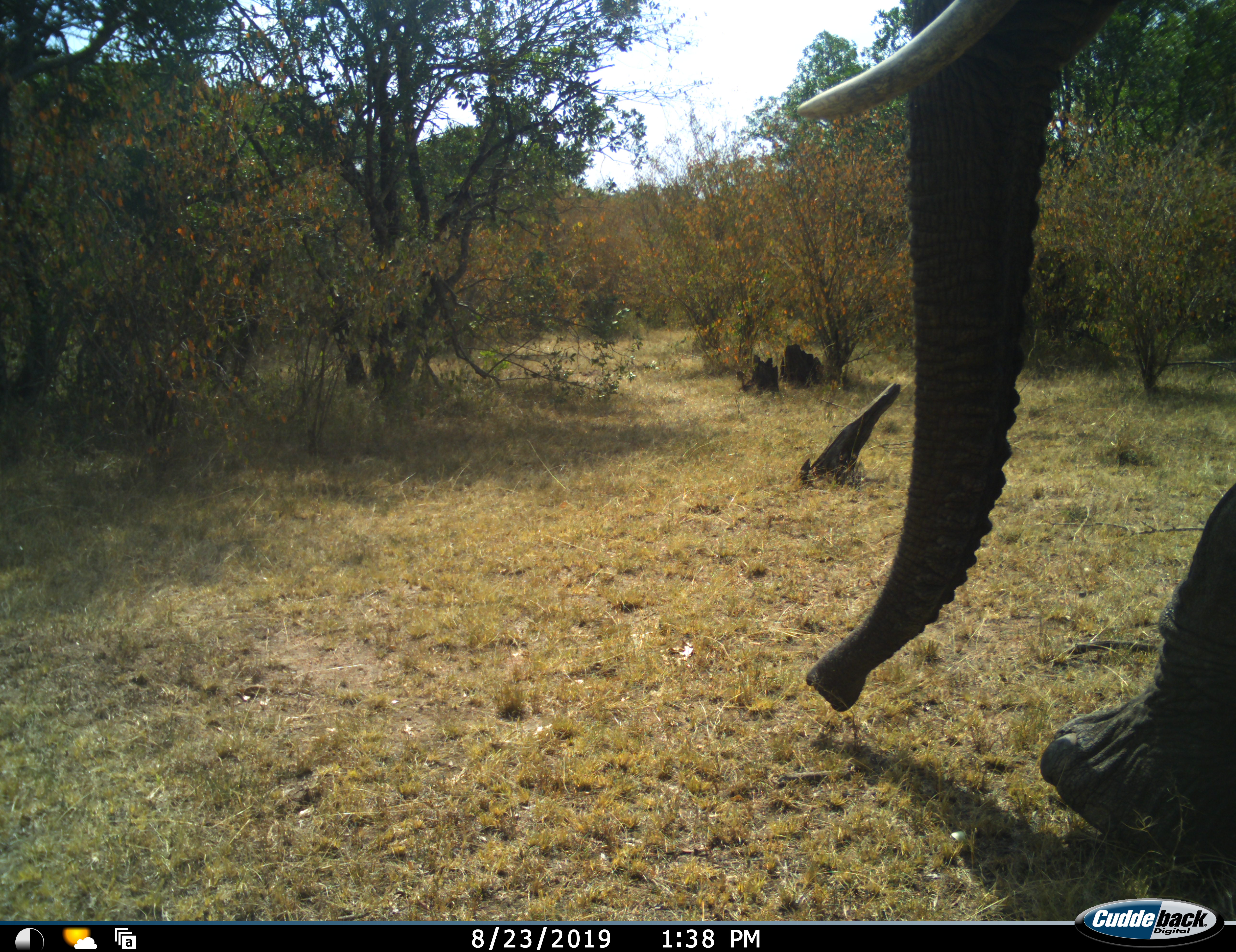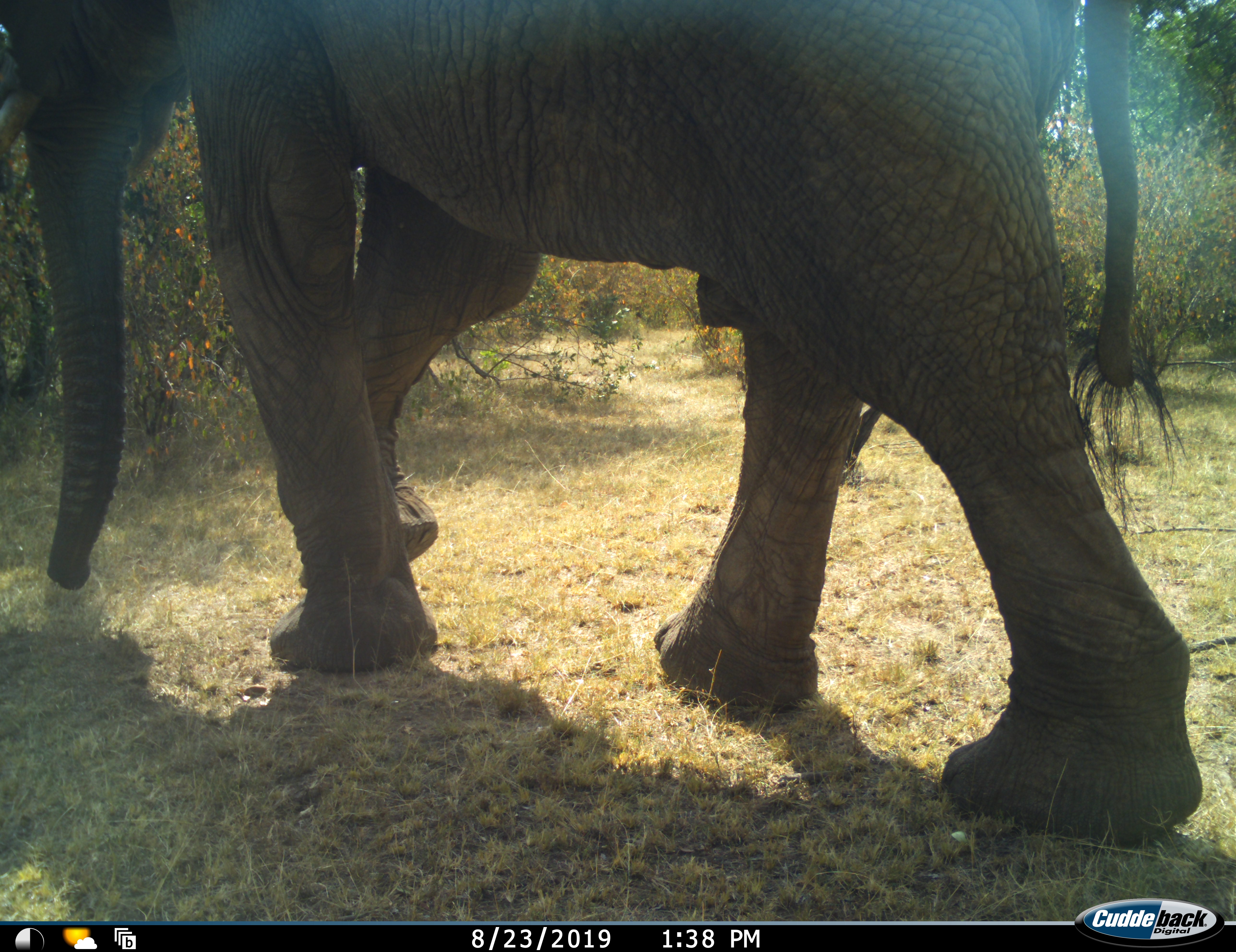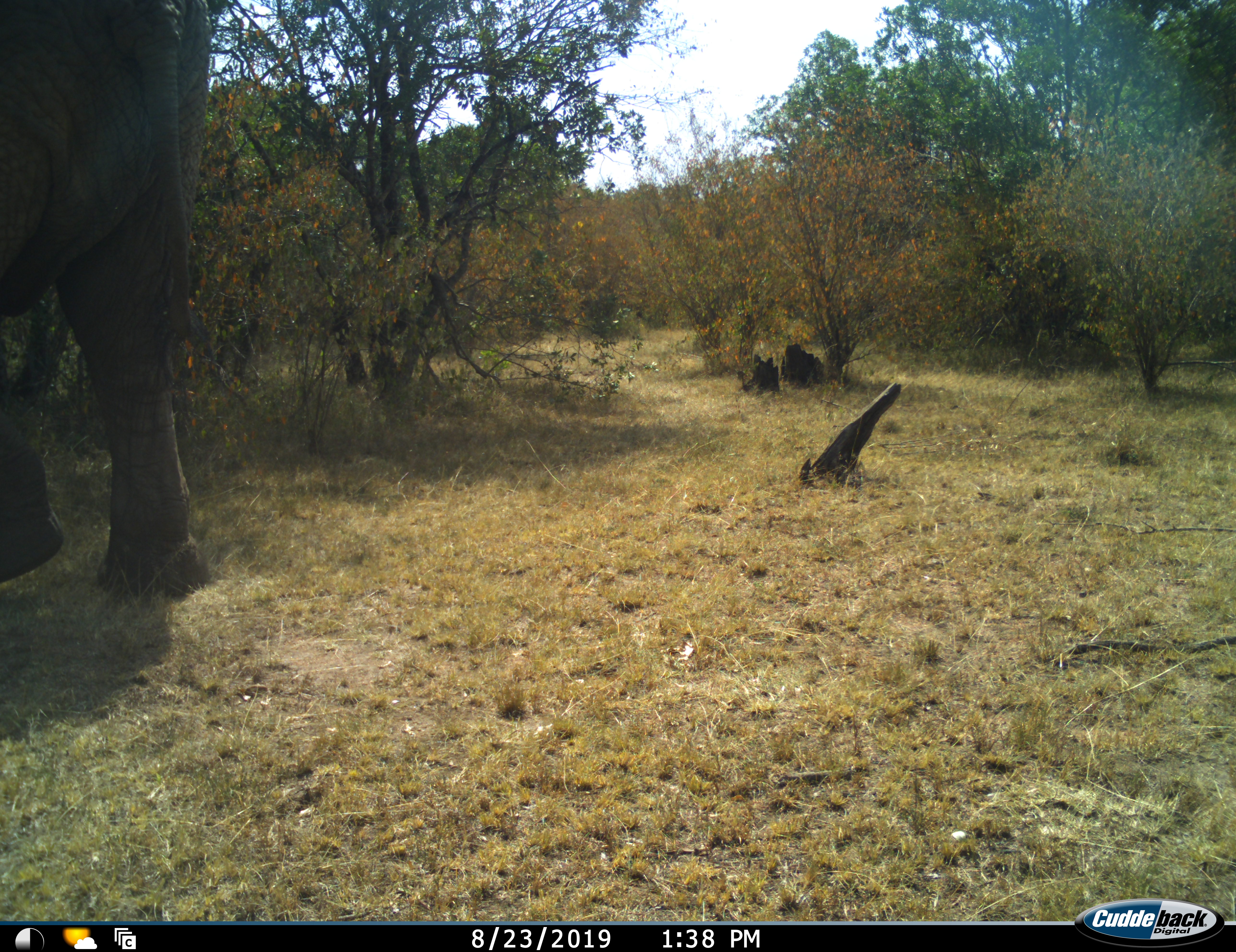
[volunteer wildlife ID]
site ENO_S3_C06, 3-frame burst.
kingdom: Animalia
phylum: Chordata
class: Mammalia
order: Proboscidea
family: Elephantidae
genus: Loxodonta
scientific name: Loxodonta africana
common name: african bush elephant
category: elephant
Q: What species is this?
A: Elephant (african bush elephant) (Loxodonta africana).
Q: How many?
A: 1.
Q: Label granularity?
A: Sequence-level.